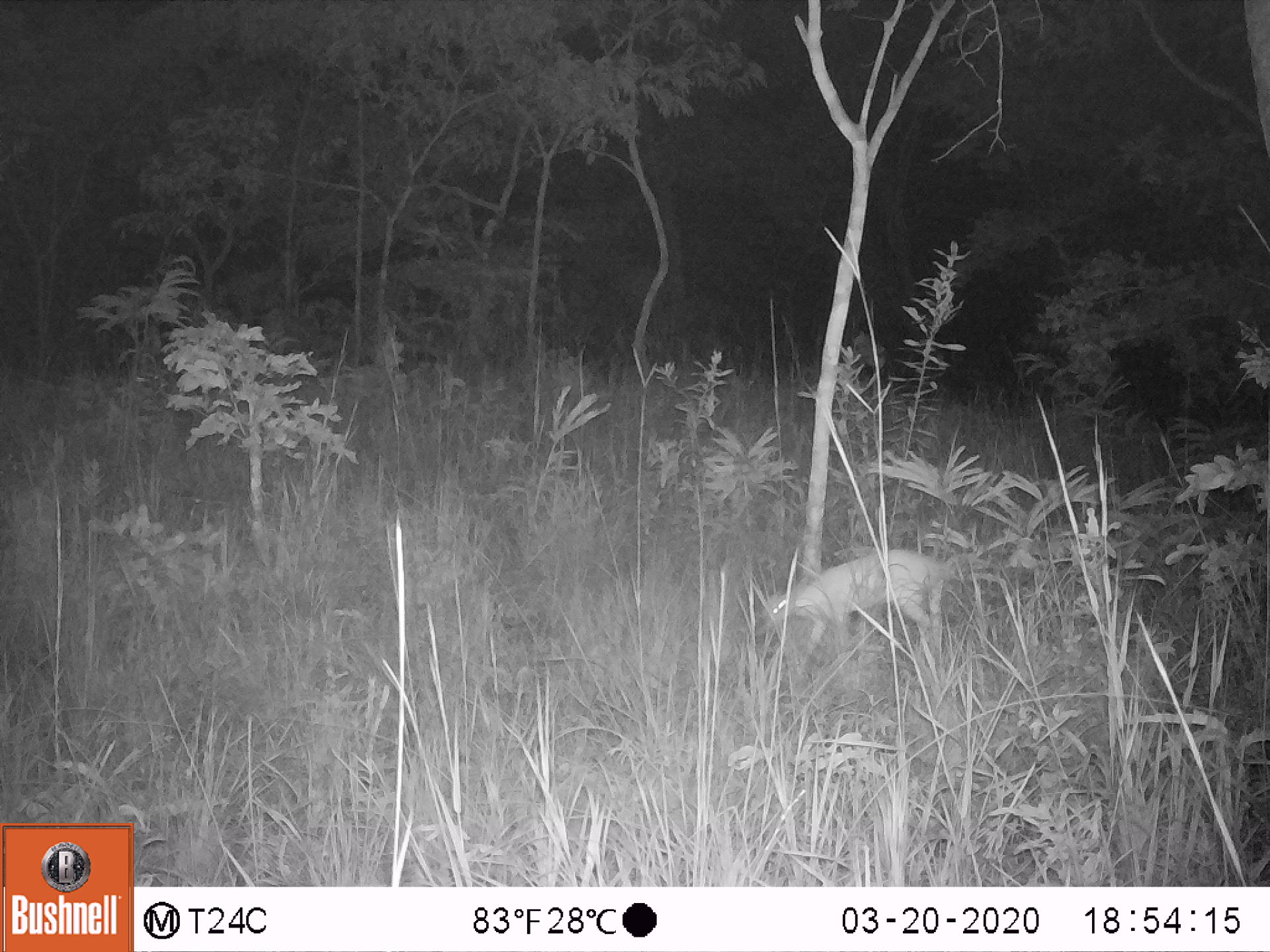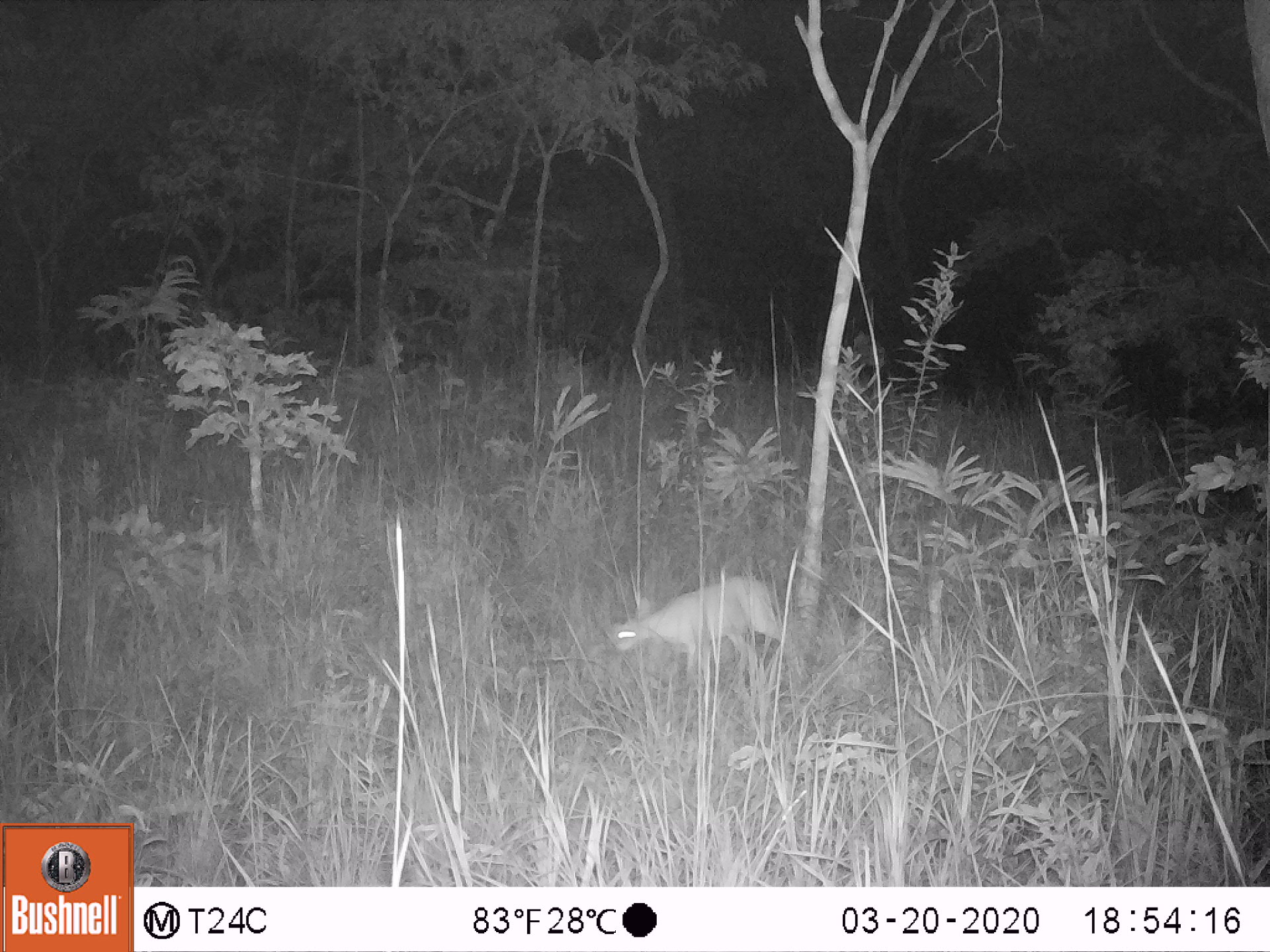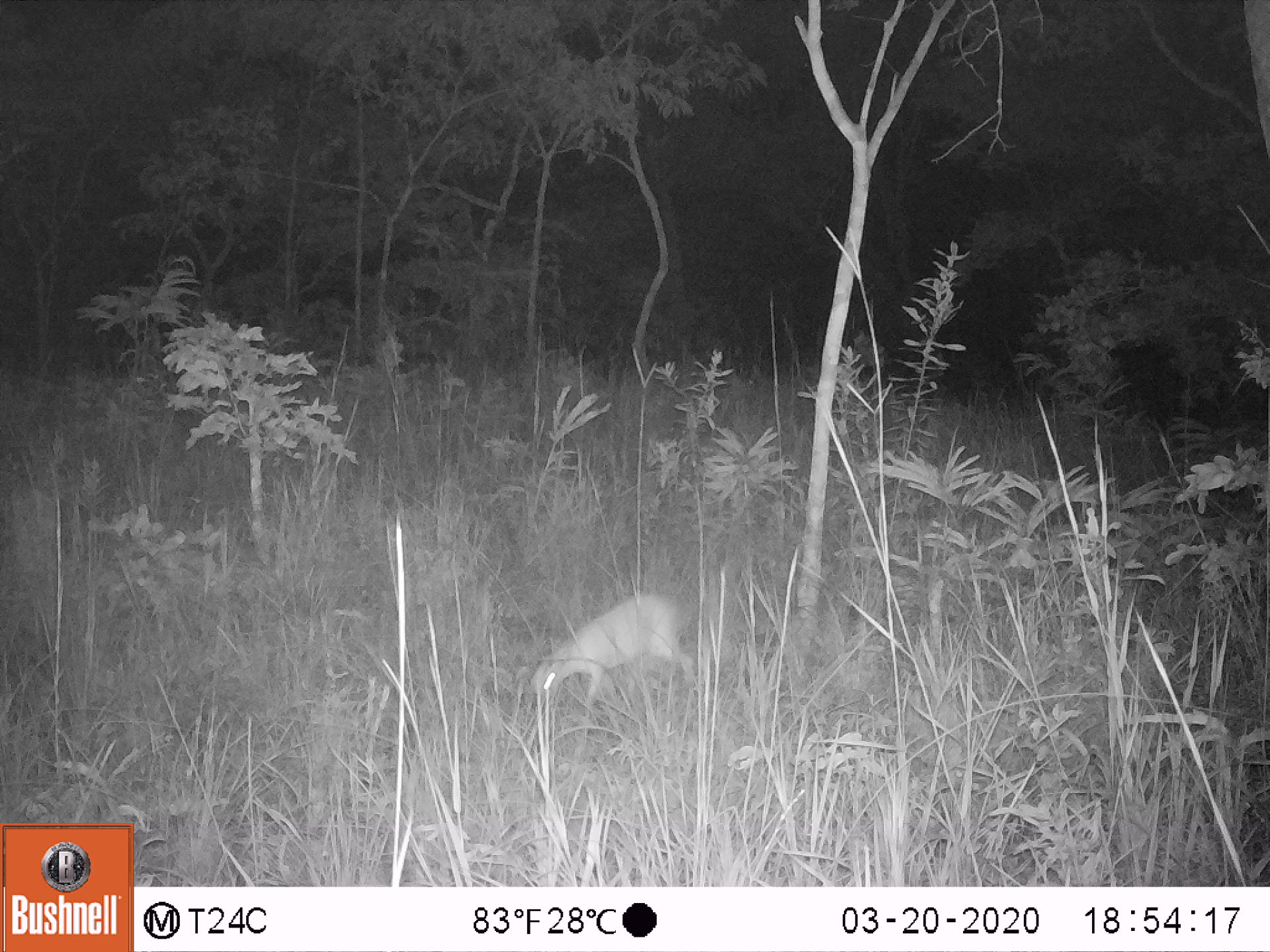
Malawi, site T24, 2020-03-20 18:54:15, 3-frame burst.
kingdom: Animalia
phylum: Chordata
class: Mammalia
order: Artiodactyla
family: Bovidae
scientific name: Antilopinae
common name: small antelope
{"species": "small antelope (Antilopinae)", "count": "1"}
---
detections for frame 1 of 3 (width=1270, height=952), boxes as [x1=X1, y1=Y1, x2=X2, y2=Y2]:
small antelope: [x1=734, y1=534, x2=965, y2=686]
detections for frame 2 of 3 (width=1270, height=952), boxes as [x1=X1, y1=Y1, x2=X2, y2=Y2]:
small antelope: [x1=593, y1=561, x2=820, y2=723]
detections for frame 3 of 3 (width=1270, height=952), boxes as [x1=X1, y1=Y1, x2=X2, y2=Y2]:
small antelope: [x1=508, y1=582, x2=716, y2=744]